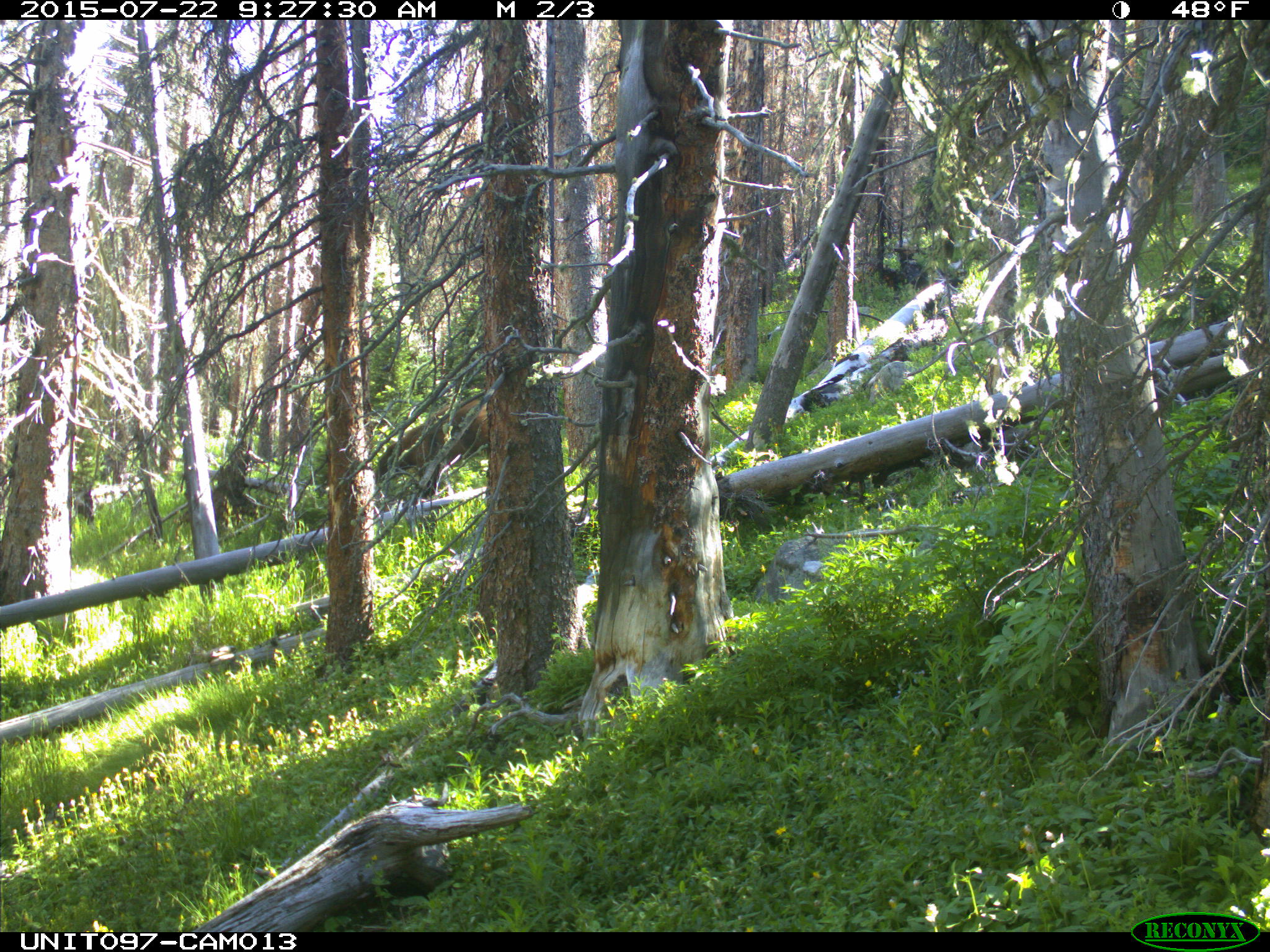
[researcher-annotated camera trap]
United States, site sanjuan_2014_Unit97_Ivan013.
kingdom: Animalia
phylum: Chordata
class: Mammalia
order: Carnivora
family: Ursidae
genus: Ursus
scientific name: Ursus americanus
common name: american black bear